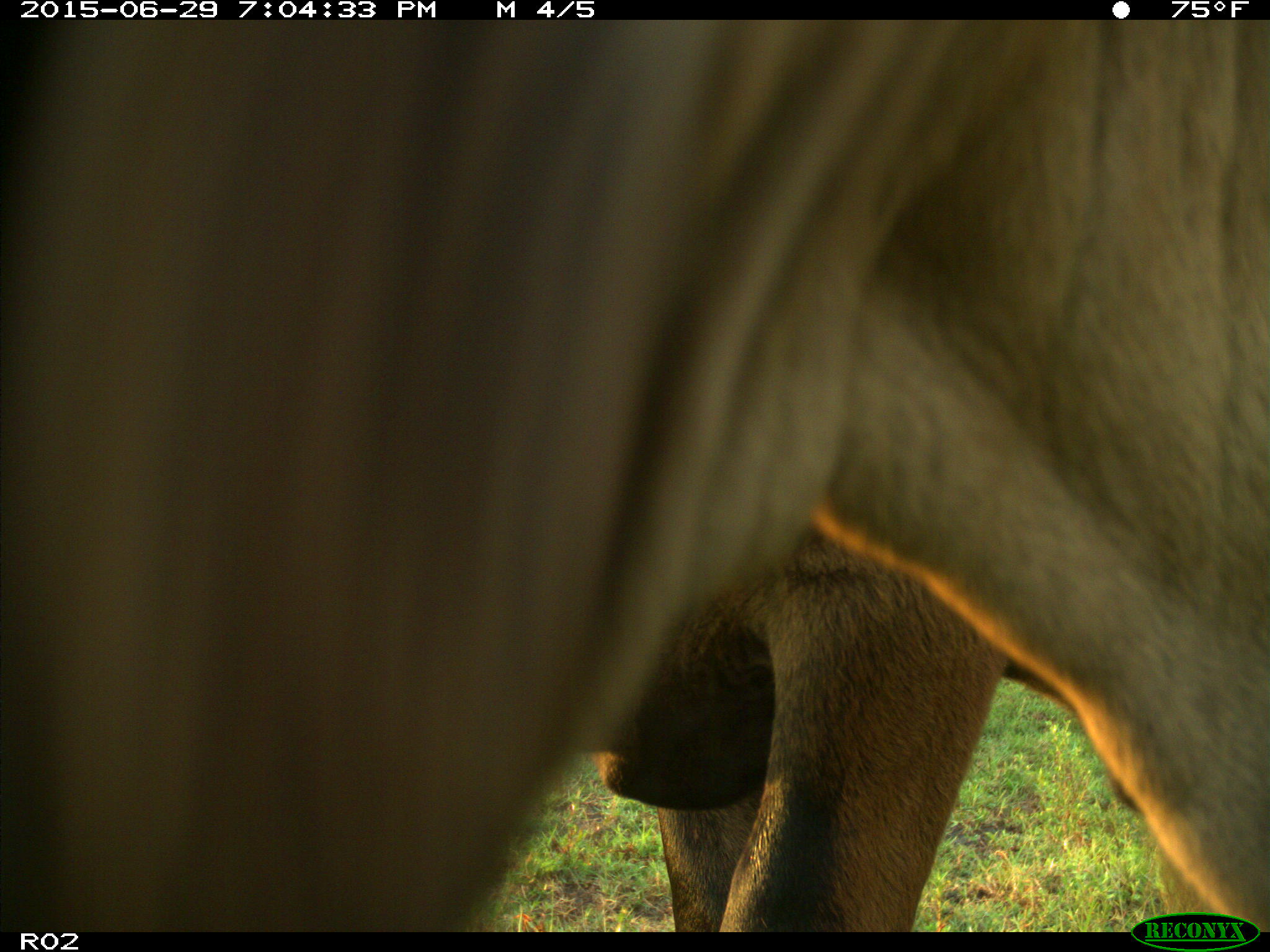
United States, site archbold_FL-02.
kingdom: Animalia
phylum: Chordata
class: Mammalia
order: Artiodactyla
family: Bovidae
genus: Bos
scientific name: Bos taurus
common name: domestic cow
Bos taurus (domestic cow).